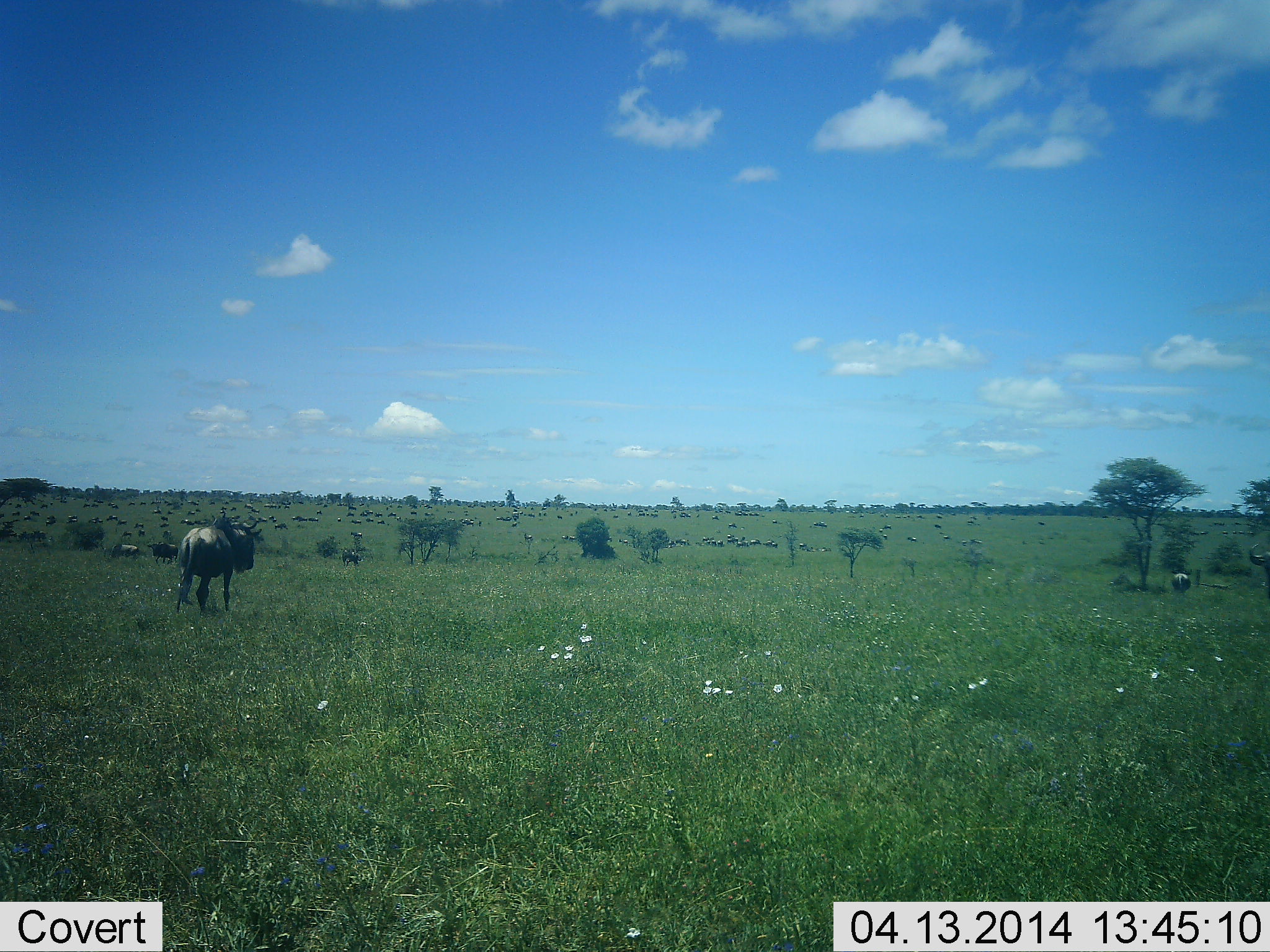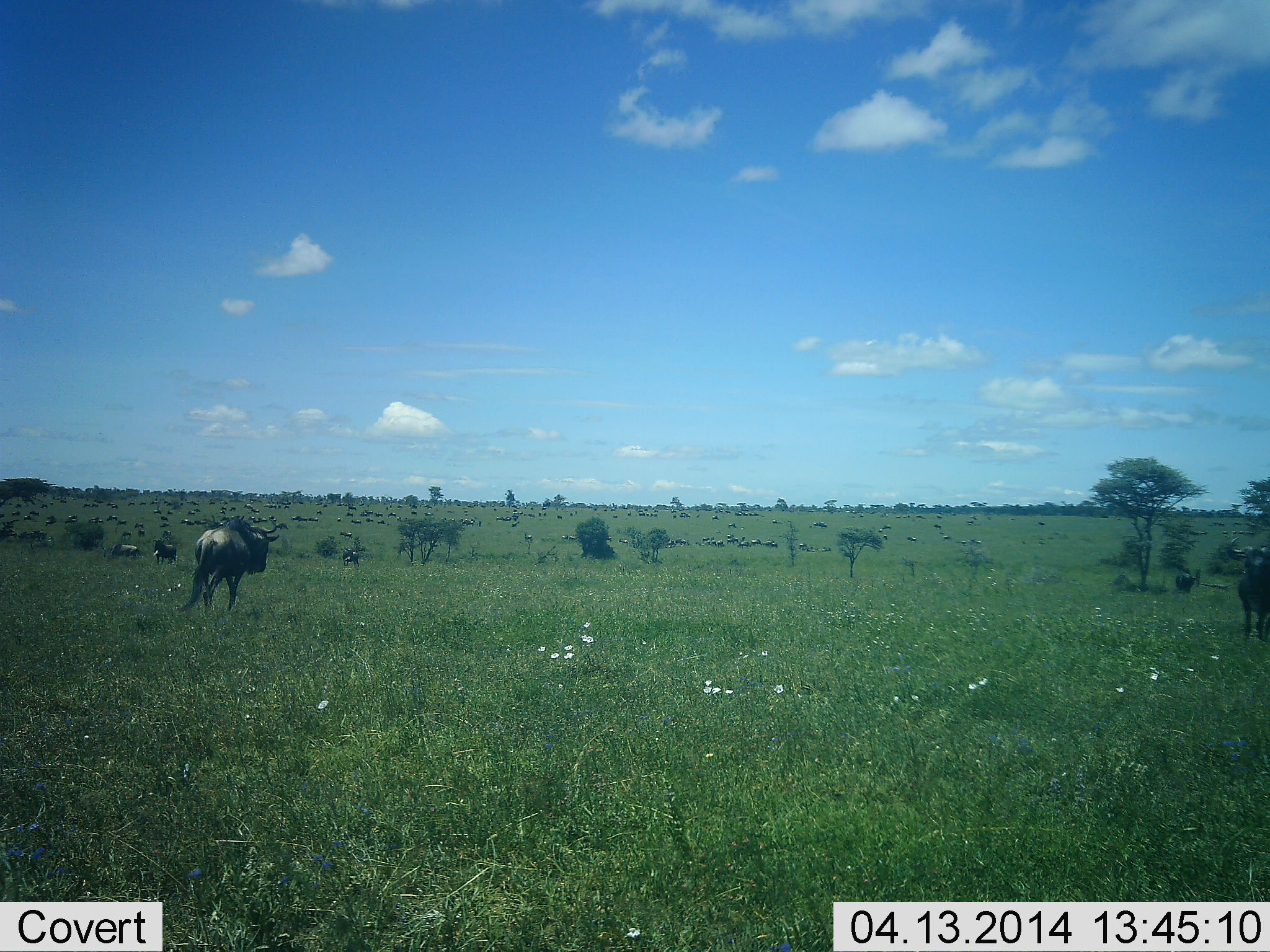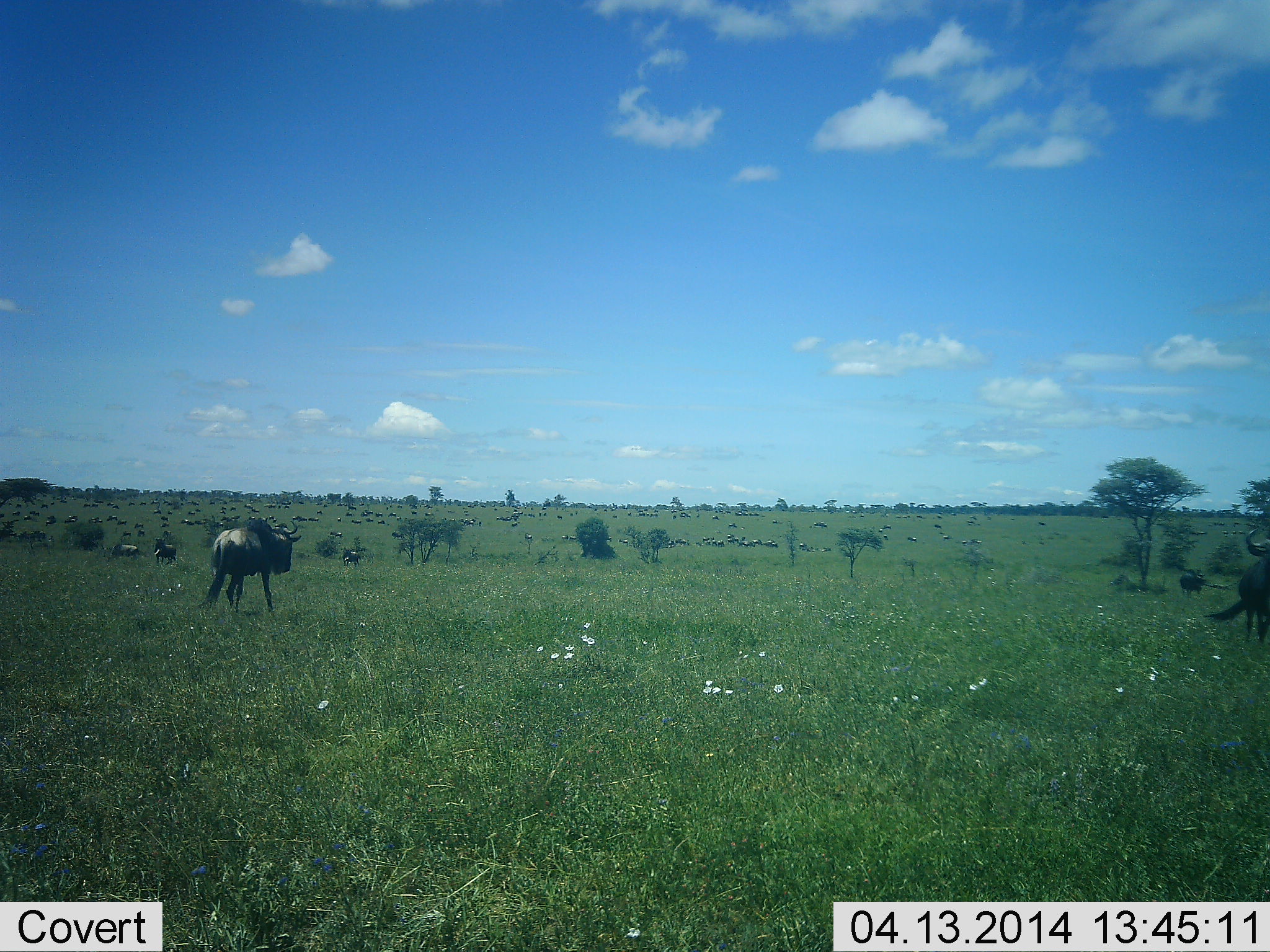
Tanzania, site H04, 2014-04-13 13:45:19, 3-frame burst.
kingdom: Animalia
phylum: Chordata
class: Mammalia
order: Artiodactyla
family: Bovidae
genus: Connochaetes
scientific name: Connochaetes taurinus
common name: blue wildebeest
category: wildebeest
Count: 11-50.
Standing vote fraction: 50%.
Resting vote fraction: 10%.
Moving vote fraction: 70%.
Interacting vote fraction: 0%.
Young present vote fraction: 0%.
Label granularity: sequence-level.